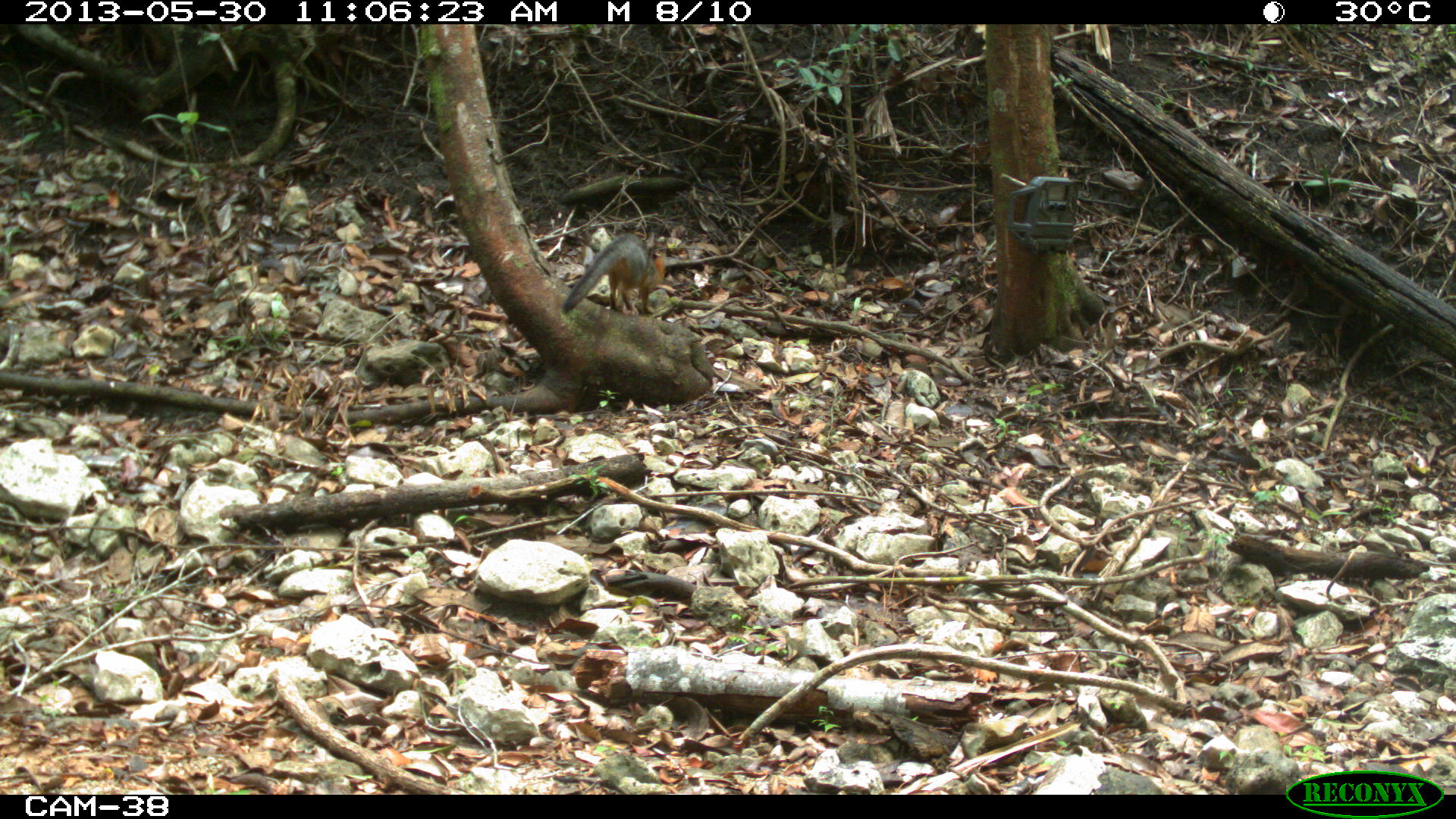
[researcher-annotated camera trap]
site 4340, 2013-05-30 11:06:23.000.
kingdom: Animalia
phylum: Chordata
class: Mammalia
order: Carnivora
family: Canidae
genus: Urocyon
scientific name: Urocyon cinereoargenteus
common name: gray fox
Urocyon cinereoargenteus (gray fox), count 1.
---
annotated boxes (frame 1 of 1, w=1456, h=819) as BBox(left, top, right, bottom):
urocyon cinereoargenteus: BBox(561, 234, 667, 316)